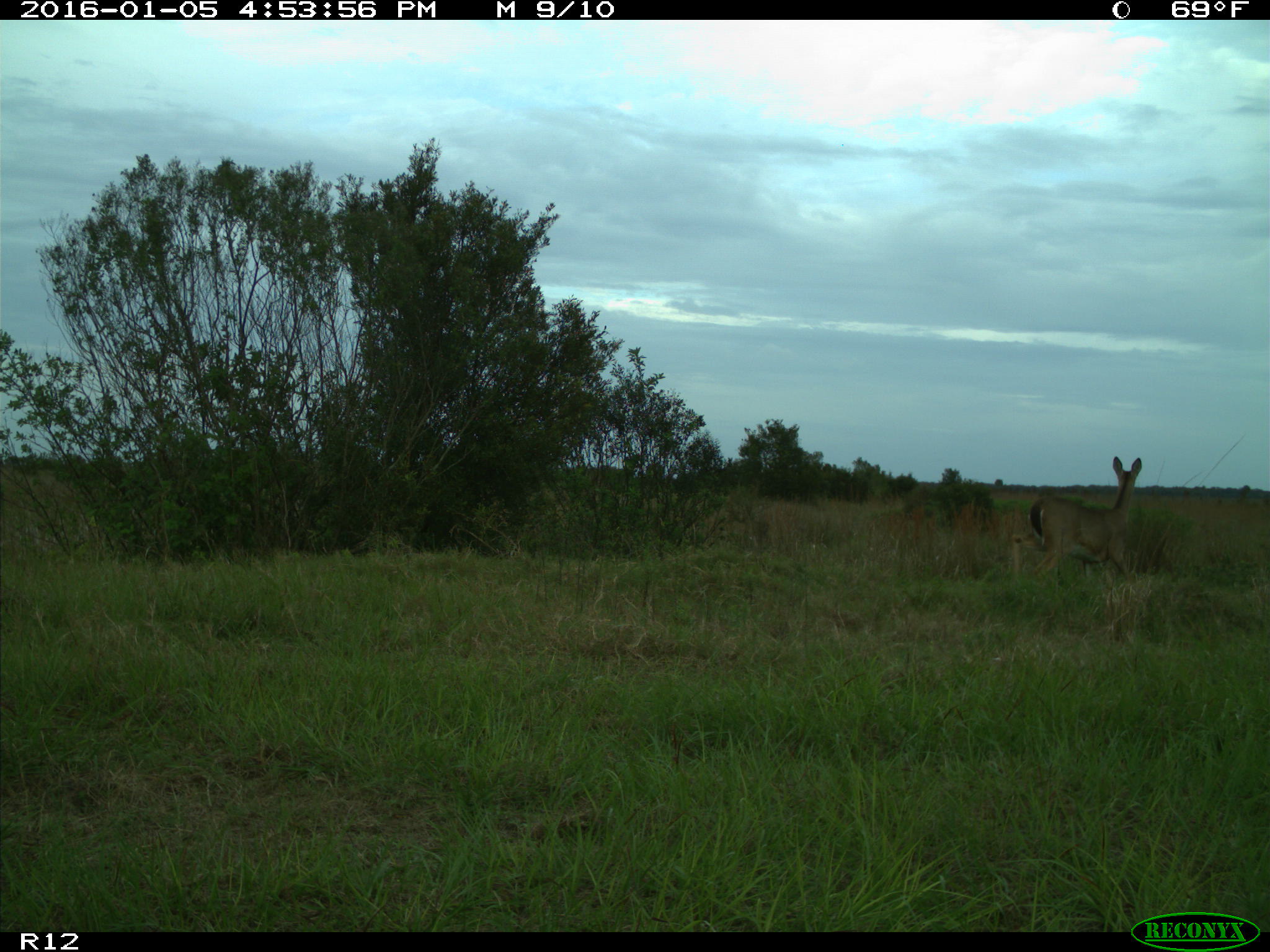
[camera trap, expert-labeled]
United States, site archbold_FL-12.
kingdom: Animalia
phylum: Chordata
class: Mammalia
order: Artiodactyla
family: Cervidae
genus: Odocoileus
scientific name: Odocoileus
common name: deer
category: unidentified deer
Unidentified deer (deer) (Odocoileus).